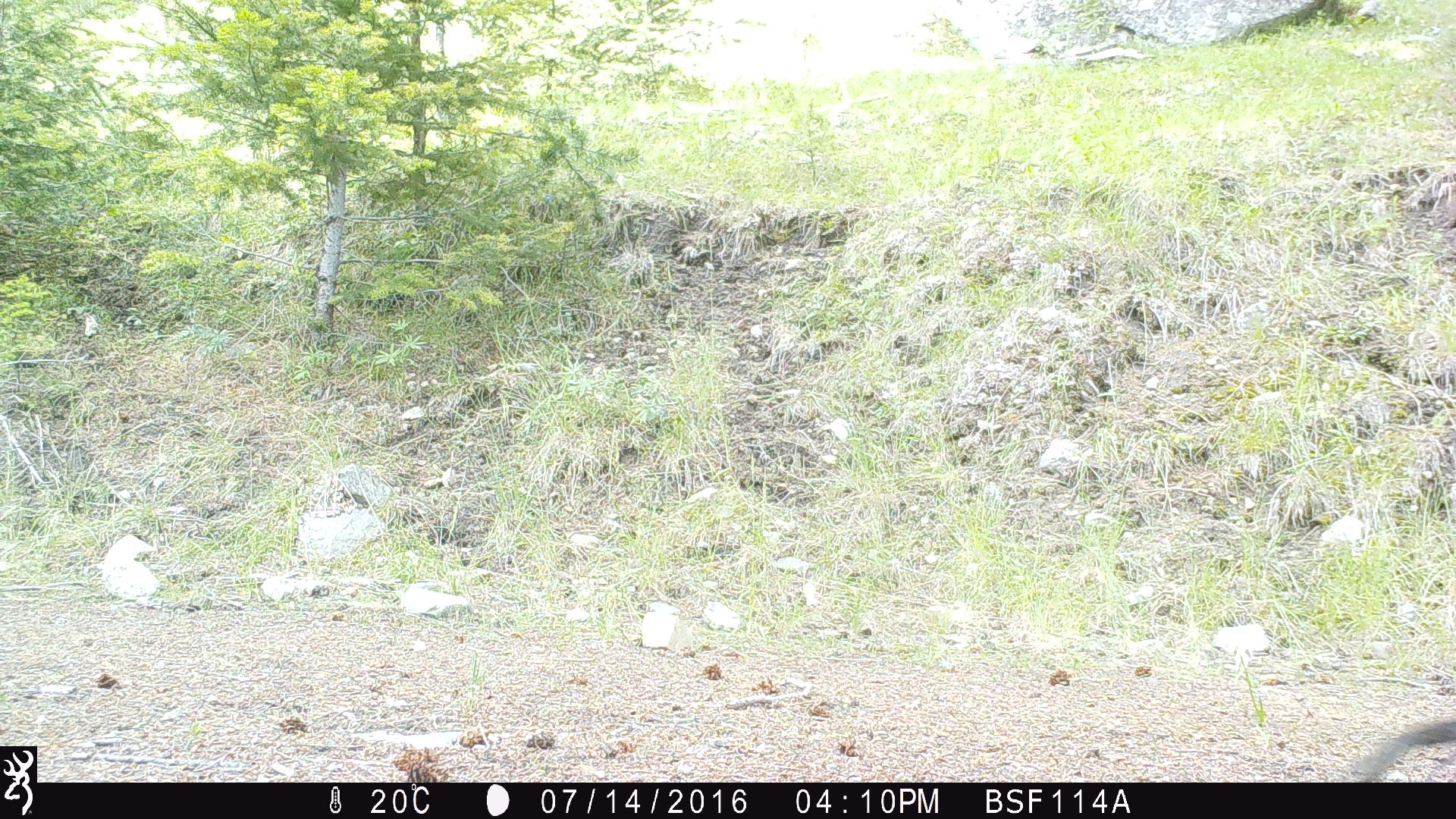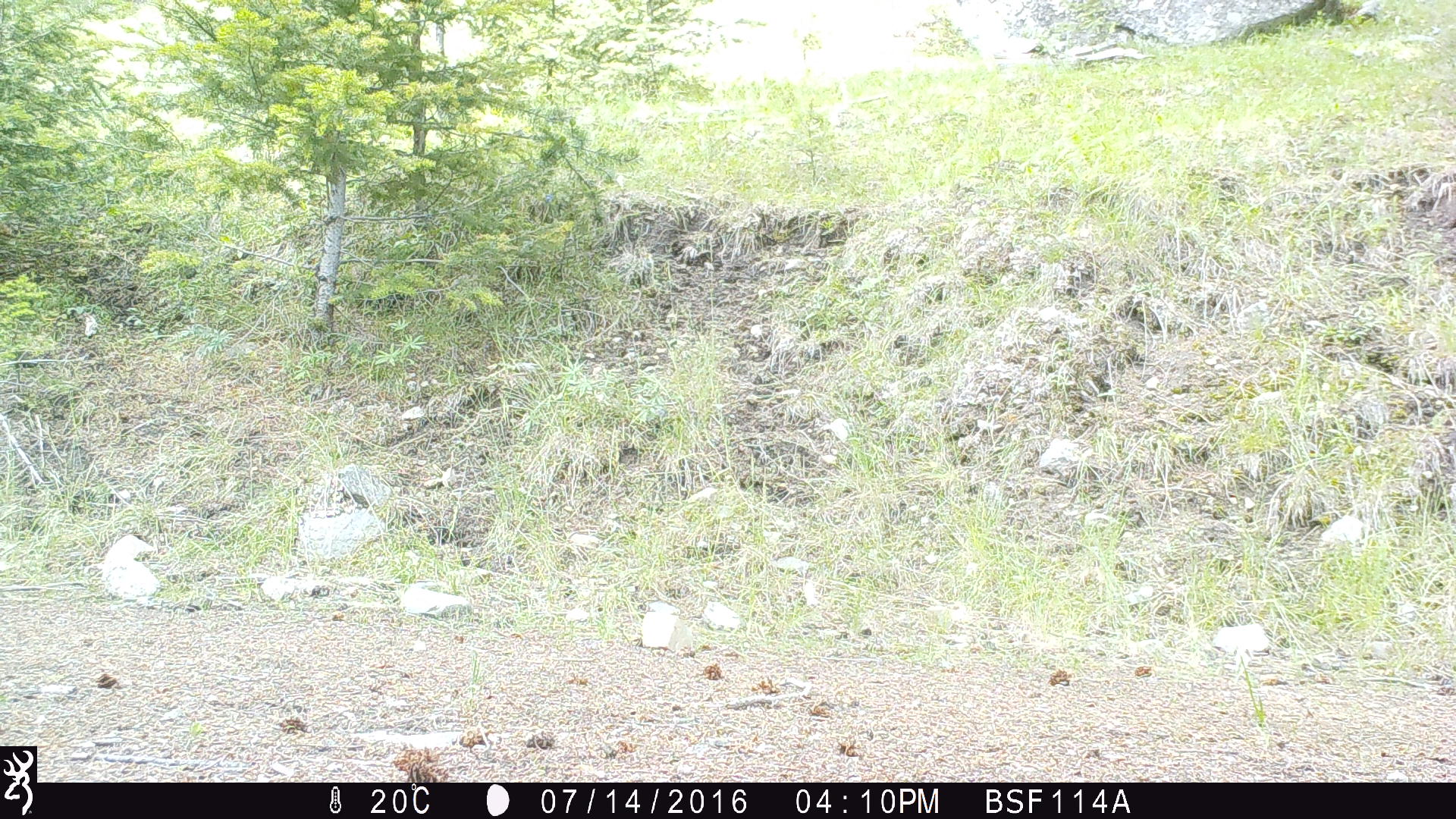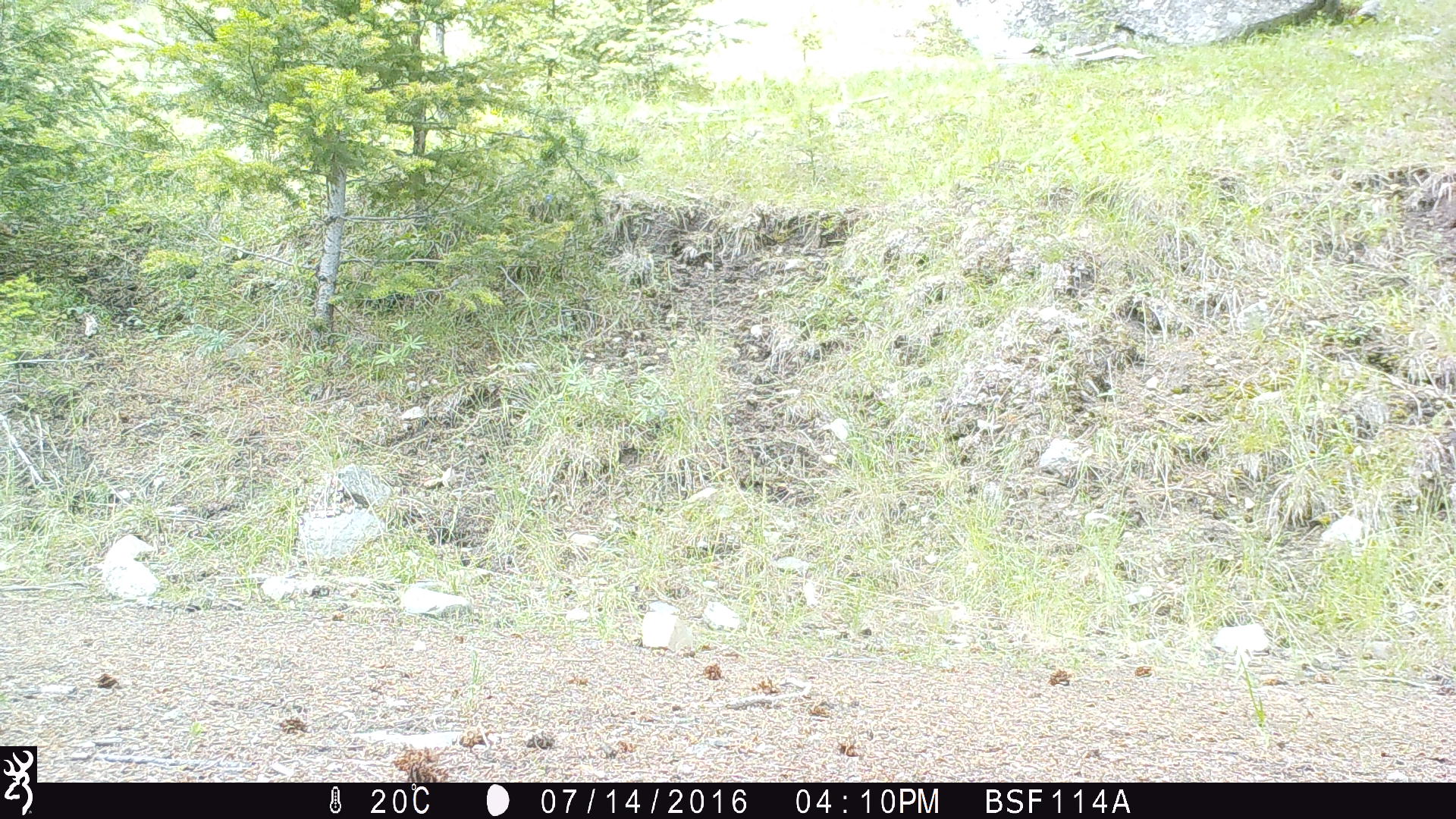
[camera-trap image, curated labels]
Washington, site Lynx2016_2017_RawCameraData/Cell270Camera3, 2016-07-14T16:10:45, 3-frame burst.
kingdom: Animalia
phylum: Chordata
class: Mammalia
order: Artiodactyla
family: Bovidae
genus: Bos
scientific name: Bos taurus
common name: domestic cattle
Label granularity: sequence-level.